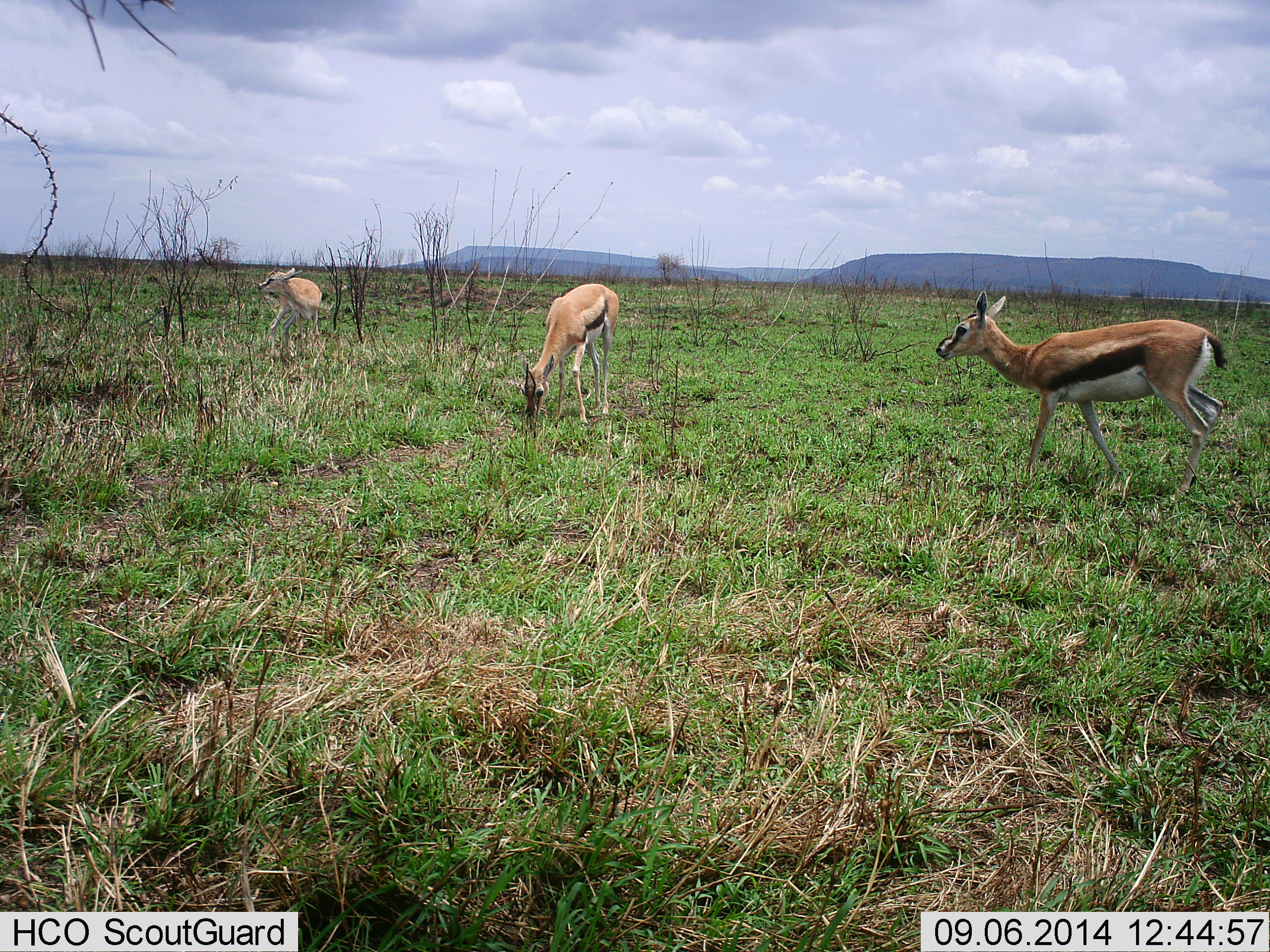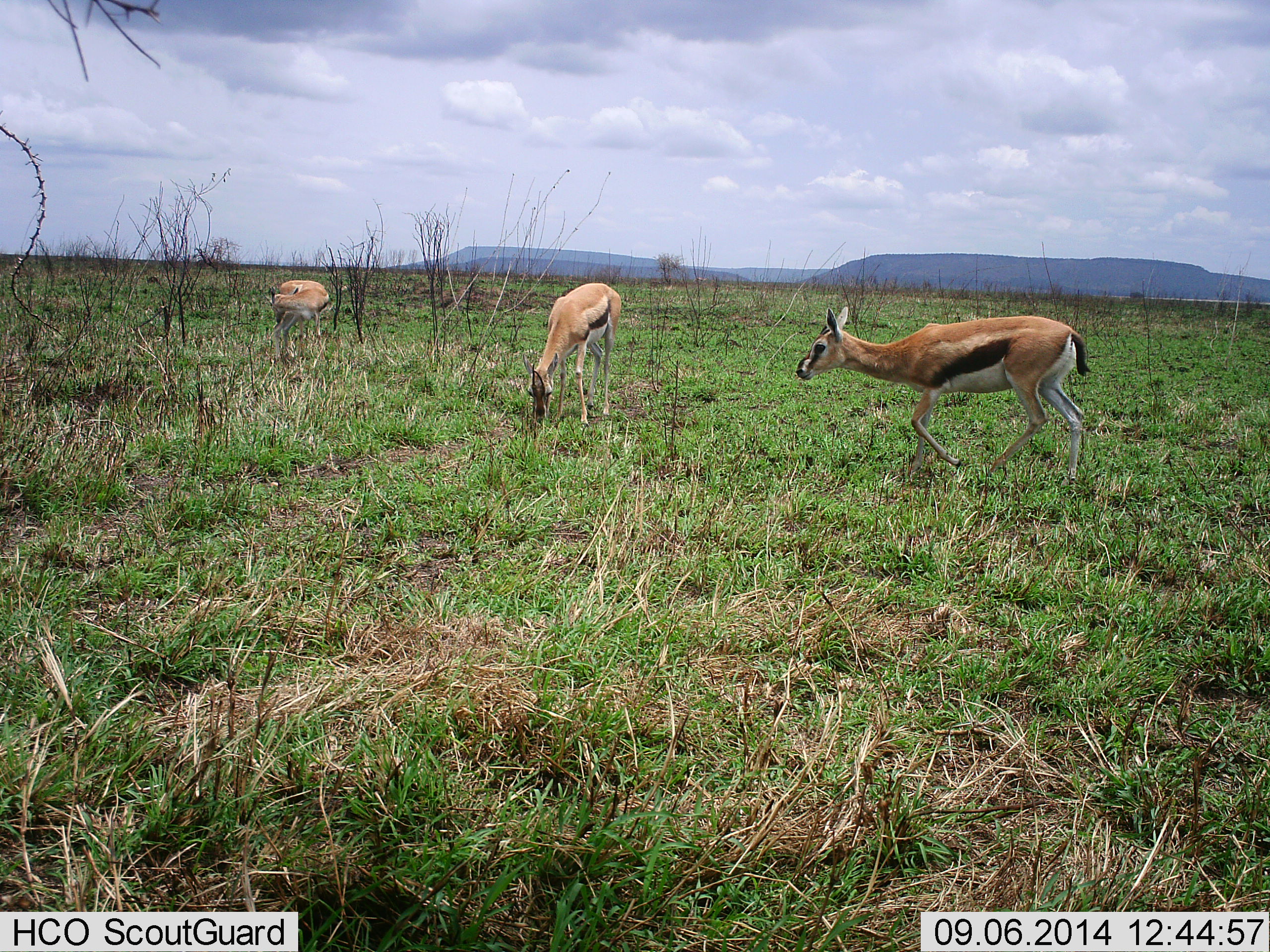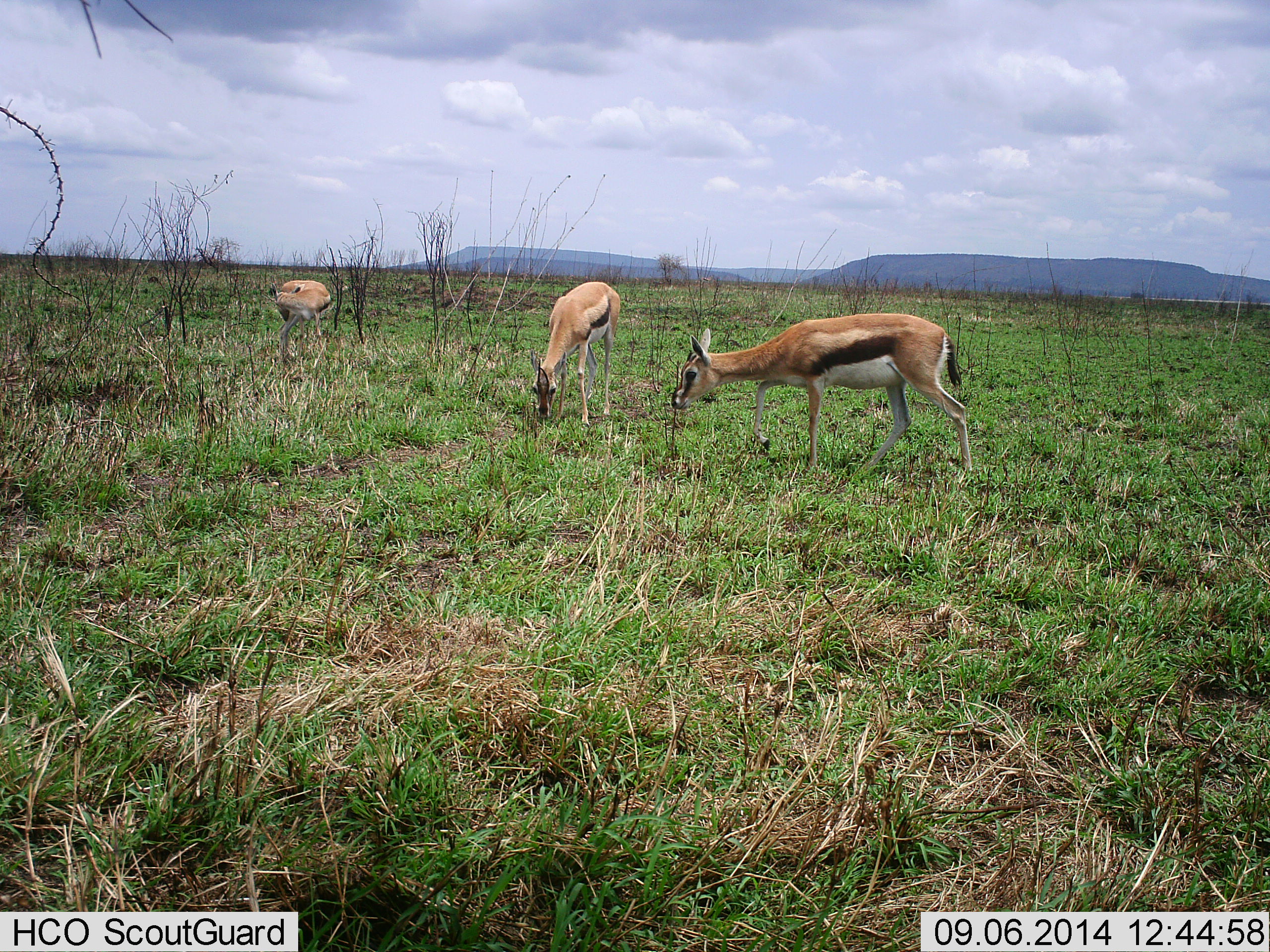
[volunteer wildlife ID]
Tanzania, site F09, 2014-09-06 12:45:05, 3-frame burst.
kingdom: Animalia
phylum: Chordata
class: Mammalia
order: Artiodactyla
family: Bovidae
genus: Eudorcas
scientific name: Eudorcas thomsonii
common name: thomson's gazelle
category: gazellethomsons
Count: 3.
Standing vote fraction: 40%.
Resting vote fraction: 0%.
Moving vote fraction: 80%.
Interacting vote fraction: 0%.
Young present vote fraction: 0%.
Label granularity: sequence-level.